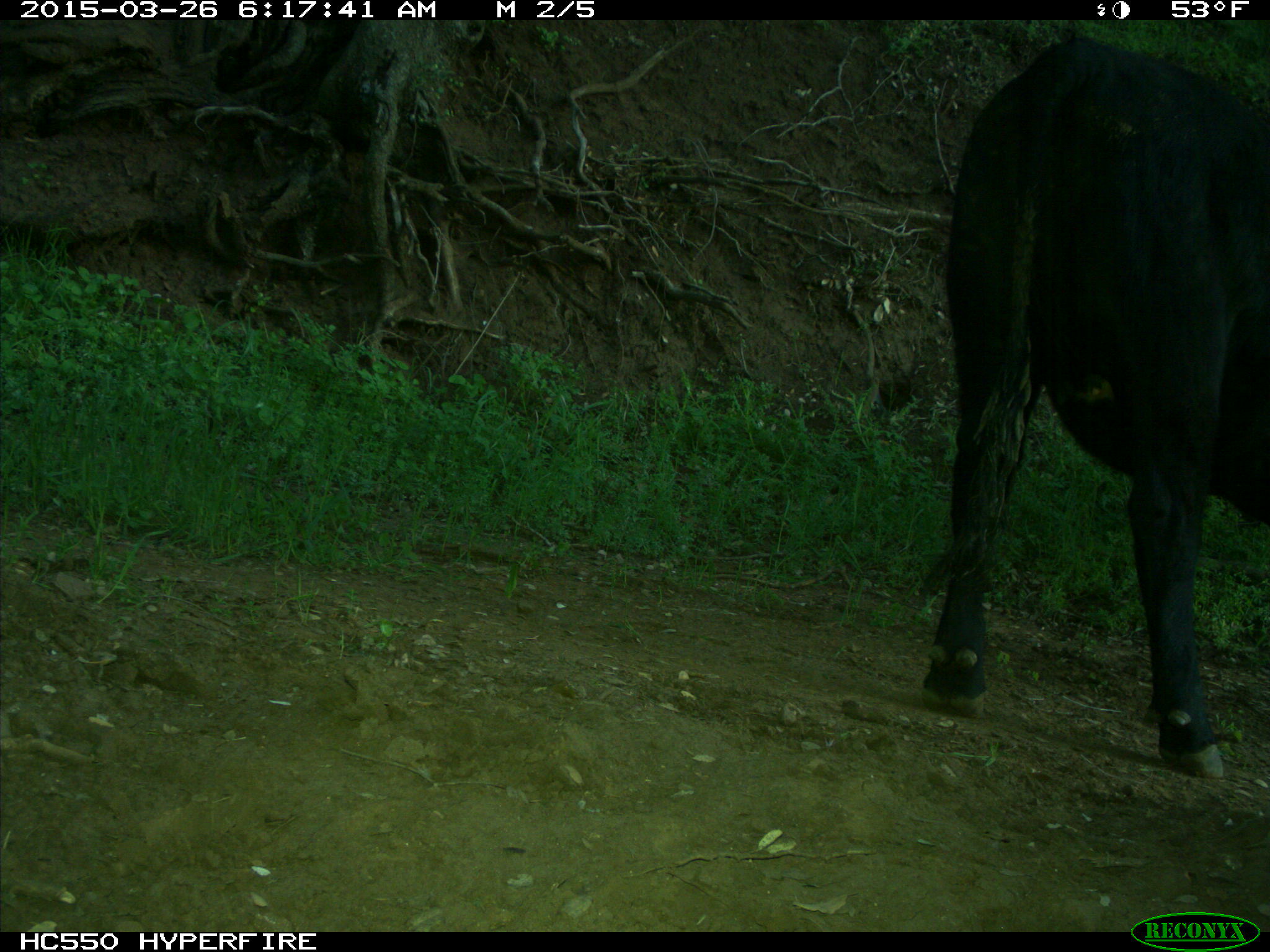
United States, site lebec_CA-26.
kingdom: Animalia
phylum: Chordata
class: Mammalia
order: Artiodactyla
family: Bovidae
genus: Bos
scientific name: Bos taurus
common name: domestic cow